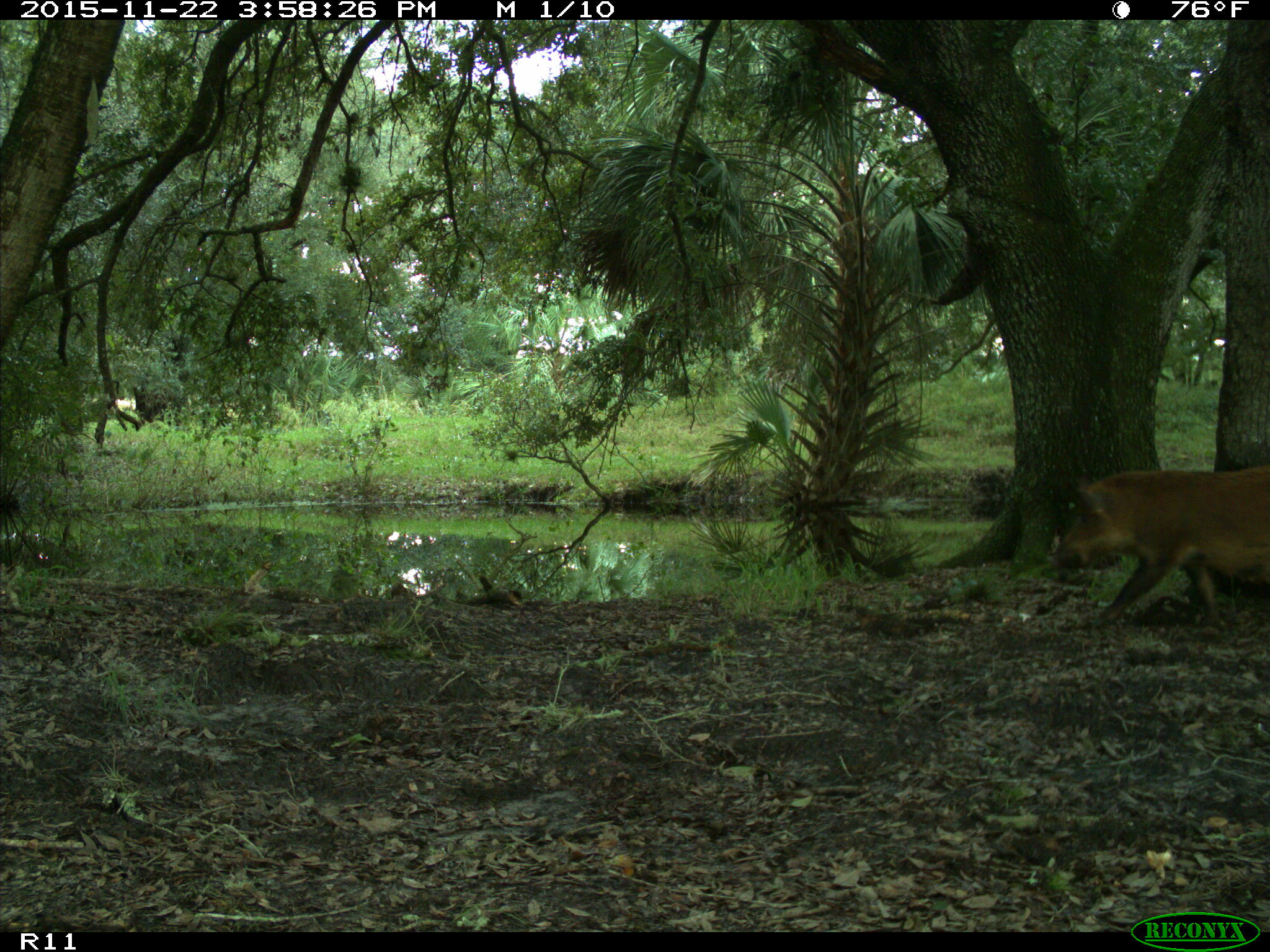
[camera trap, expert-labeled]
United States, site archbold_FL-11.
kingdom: Animalia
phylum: Chordata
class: Mammalia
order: Artiodactyla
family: Suidae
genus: Sus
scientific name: Sus scrofa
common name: wild boar